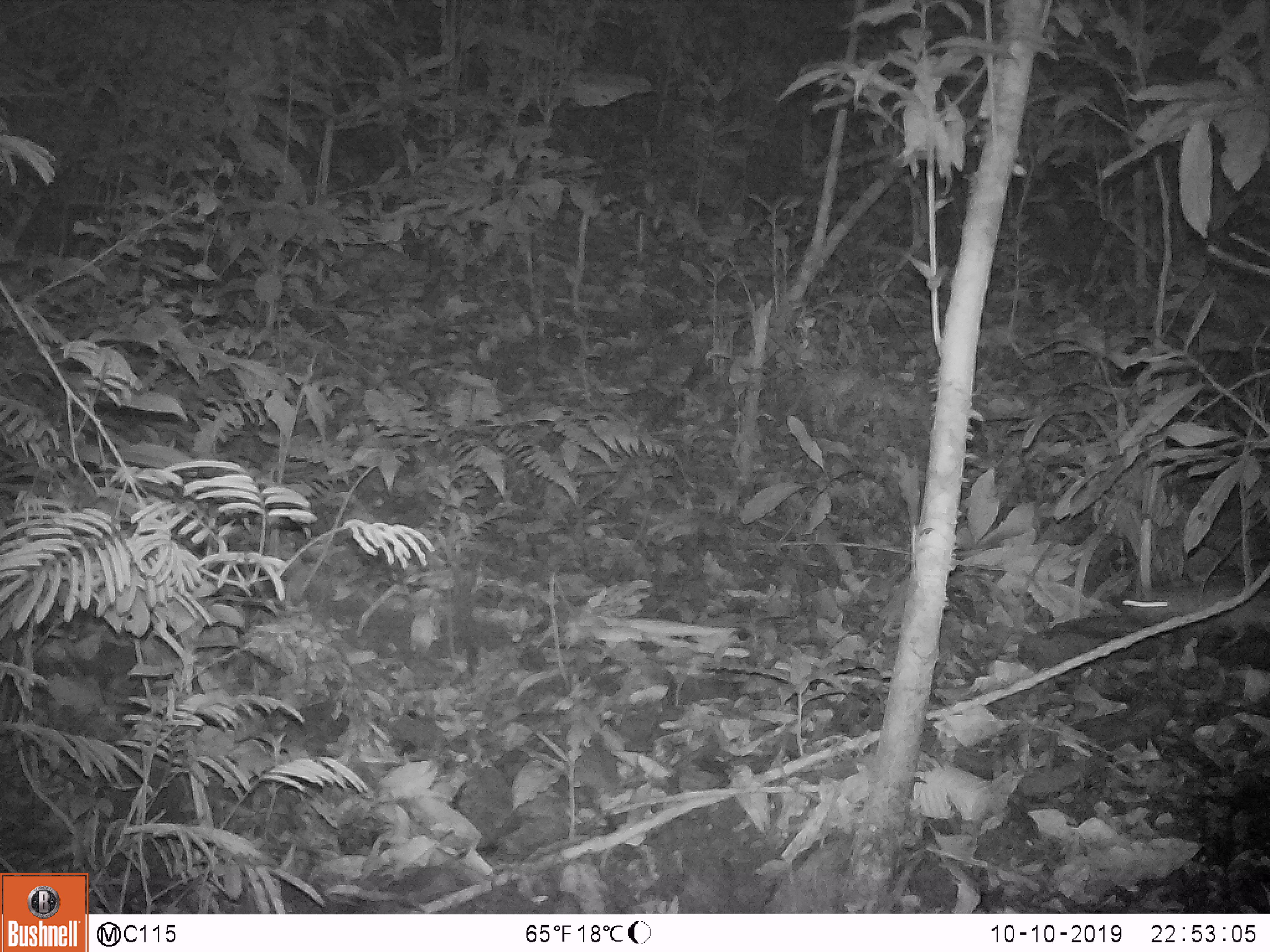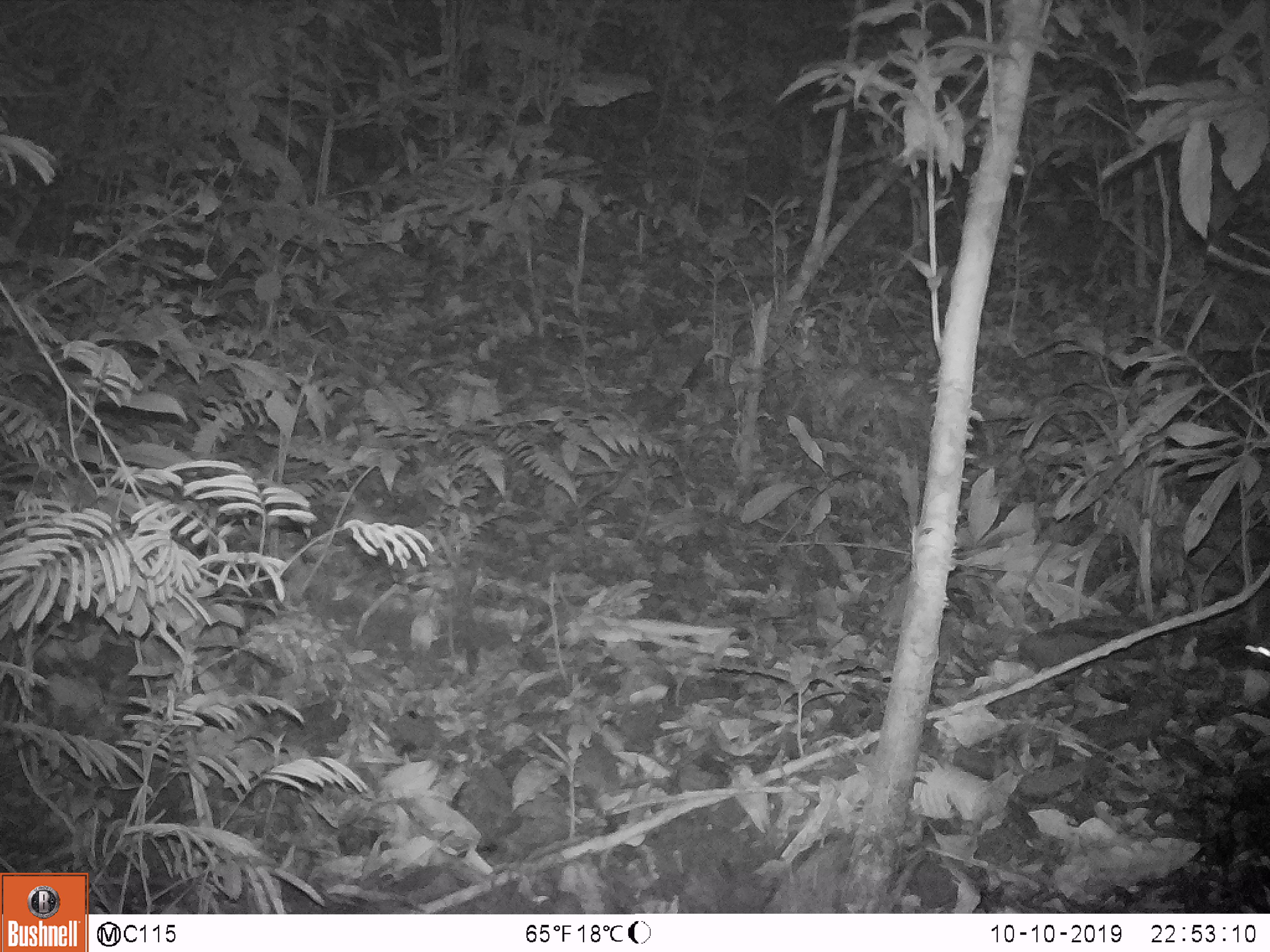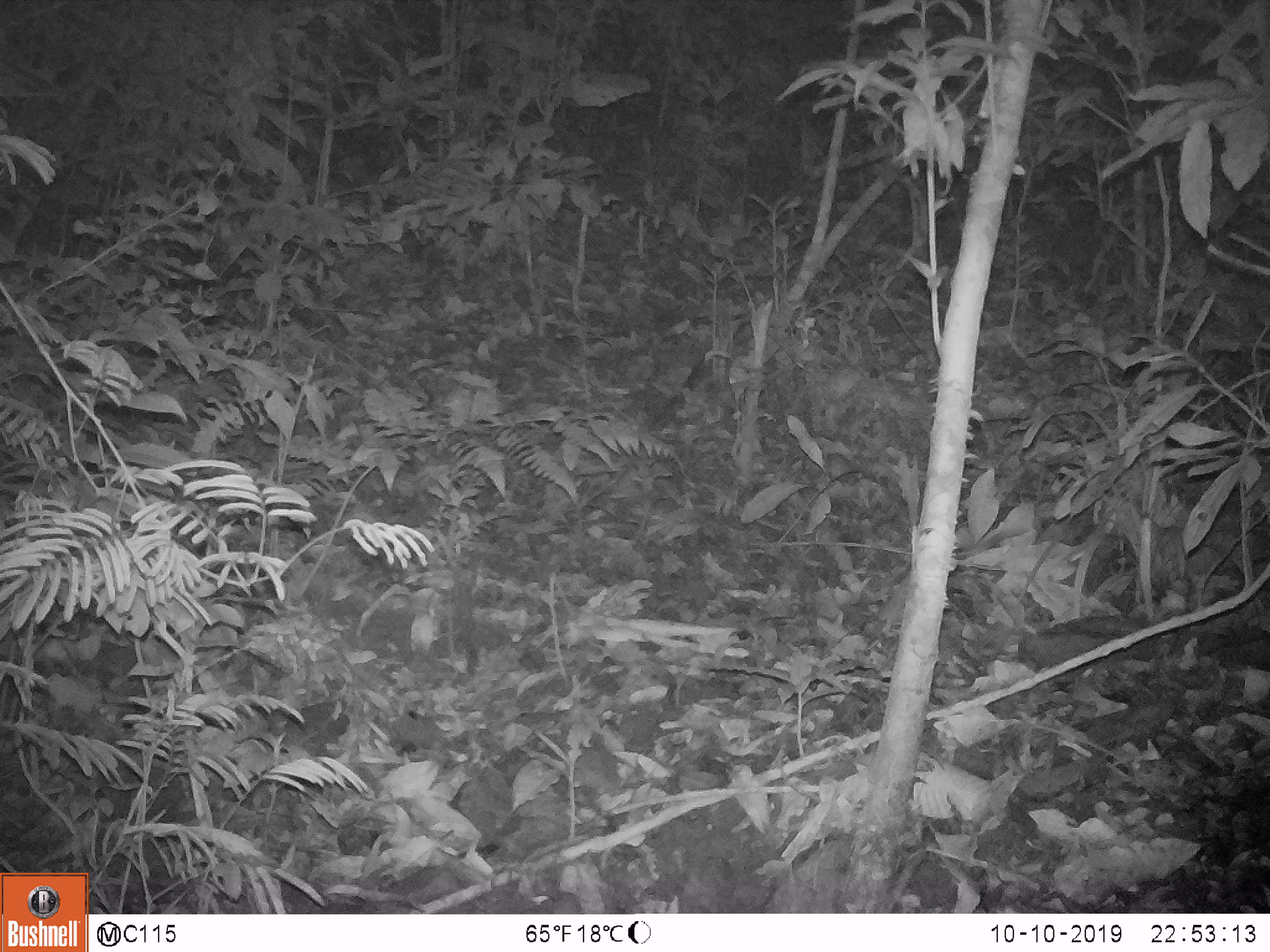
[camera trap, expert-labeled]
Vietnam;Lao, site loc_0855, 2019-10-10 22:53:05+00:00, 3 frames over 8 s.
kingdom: Animalia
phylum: Chordata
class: Mammalia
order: Rodentia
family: Muridae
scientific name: Muridae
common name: old-world mice and rats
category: unidentified murid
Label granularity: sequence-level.